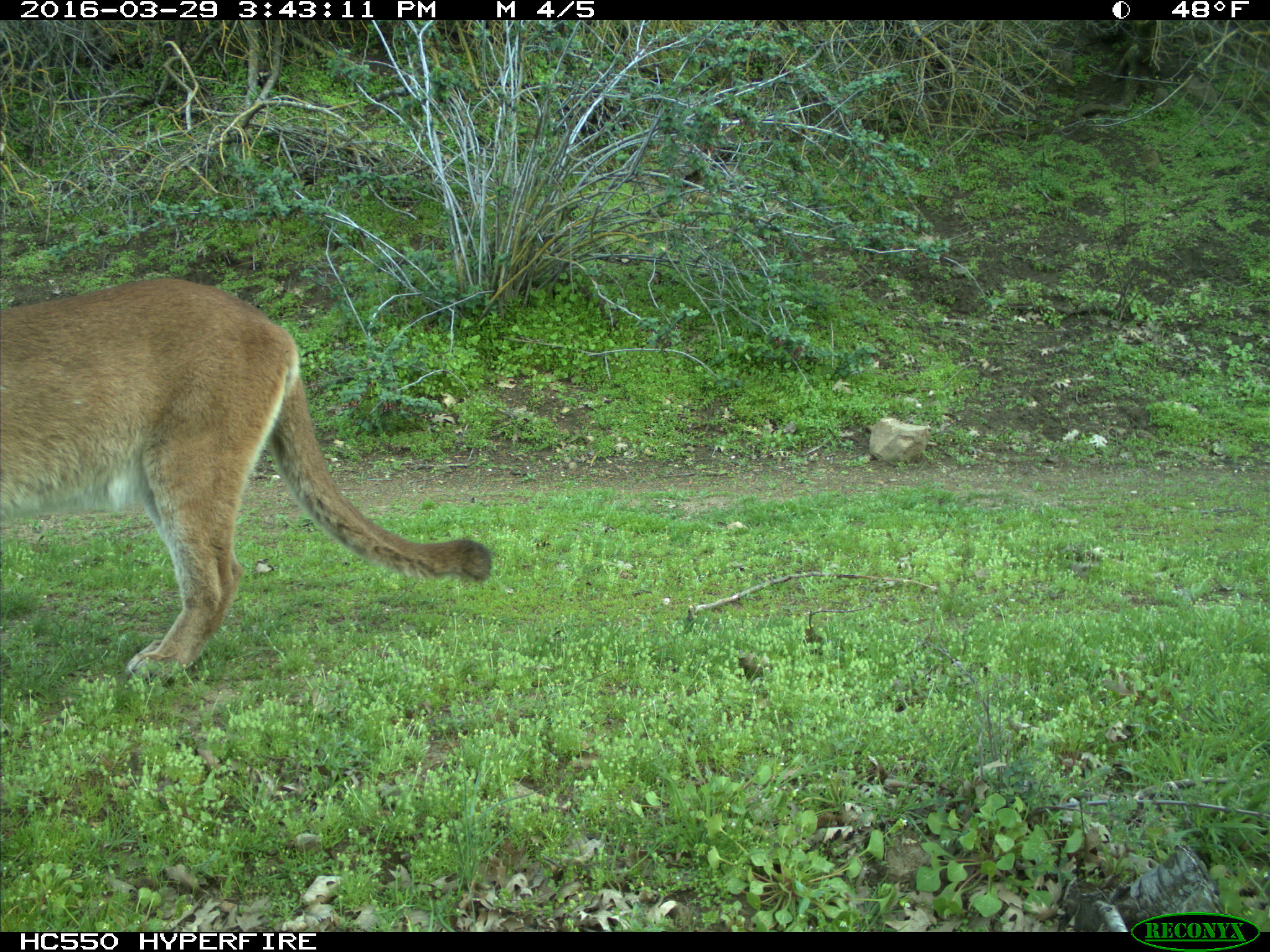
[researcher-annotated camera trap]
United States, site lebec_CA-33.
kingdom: Animalia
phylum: Chordata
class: Mammalia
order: Carnivora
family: Felidae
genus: Puma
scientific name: Puma concolor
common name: mountain lion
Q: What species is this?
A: Puma concolor (mountain lion).